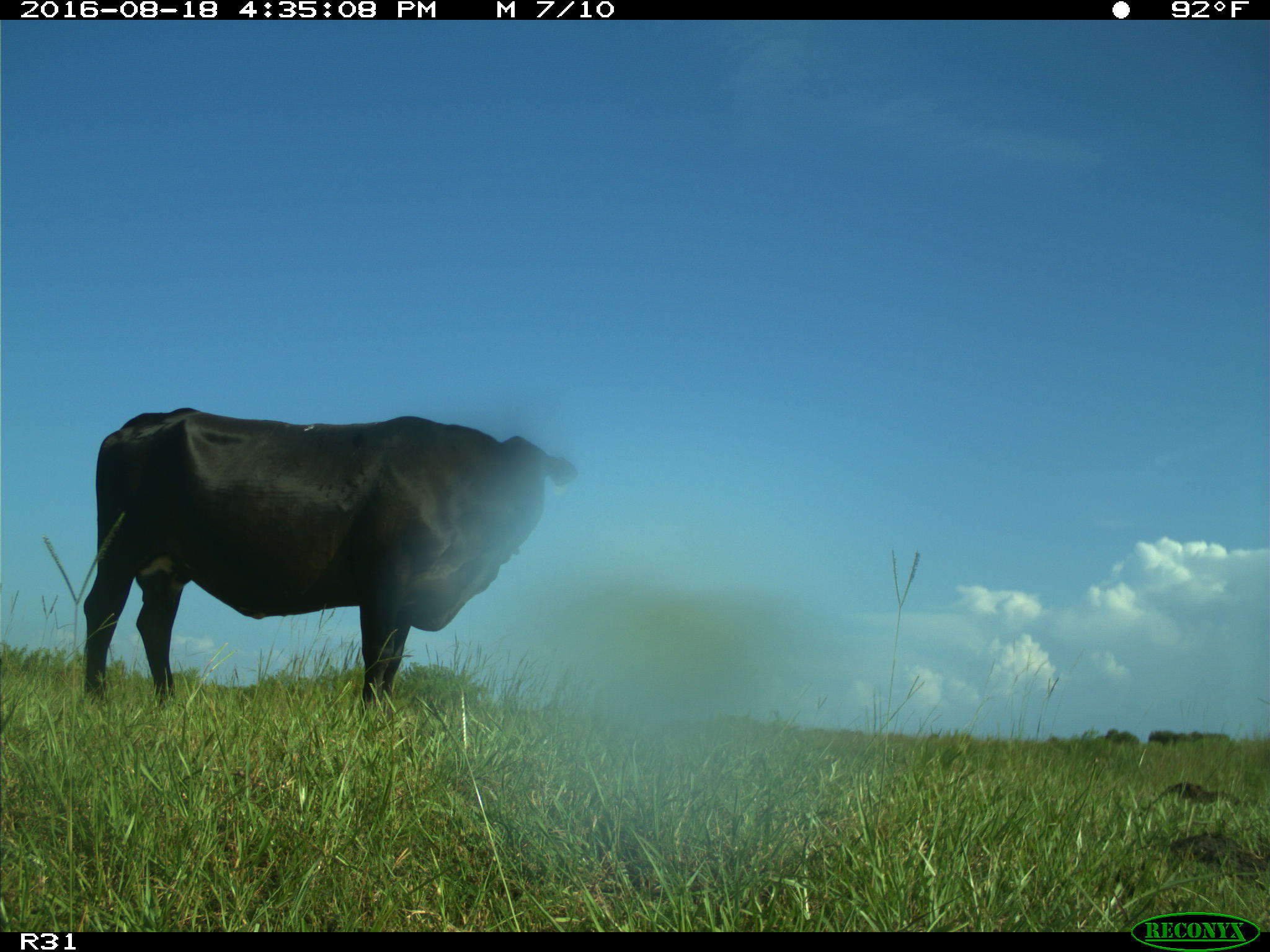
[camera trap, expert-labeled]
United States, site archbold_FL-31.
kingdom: Animalia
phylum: Chordata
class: Mammalia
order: Artiodactyla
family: Bovidae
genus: Bos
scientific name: Bos taurus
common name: domestic cow